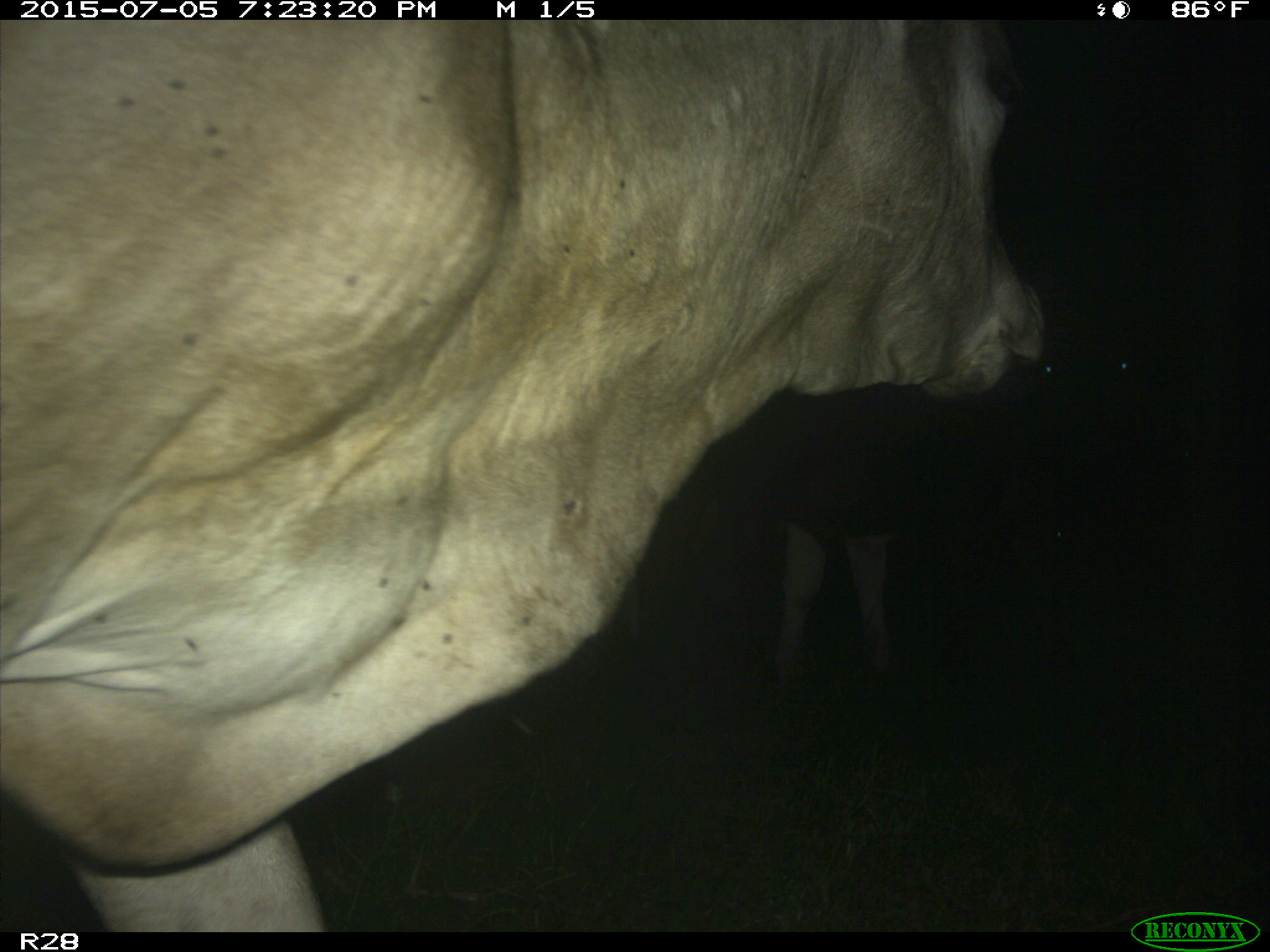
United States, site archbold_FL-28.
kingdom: Animalia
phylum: Chordata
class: Mammalia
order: Artiodactyla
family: Bovidae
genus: Bos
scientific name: Bos taurus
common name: domestic cow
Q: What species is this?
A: Bos taurus (domestic cow).